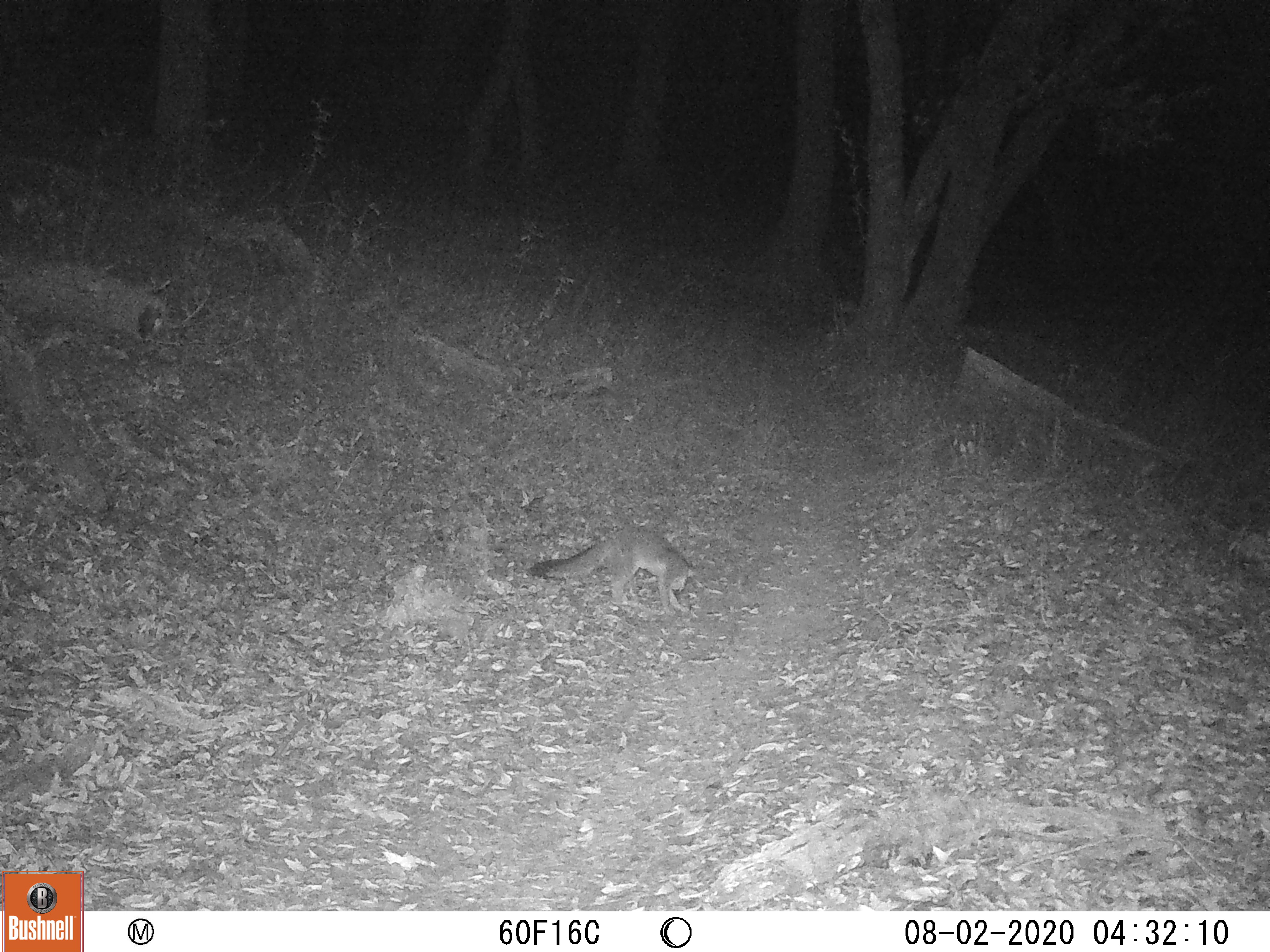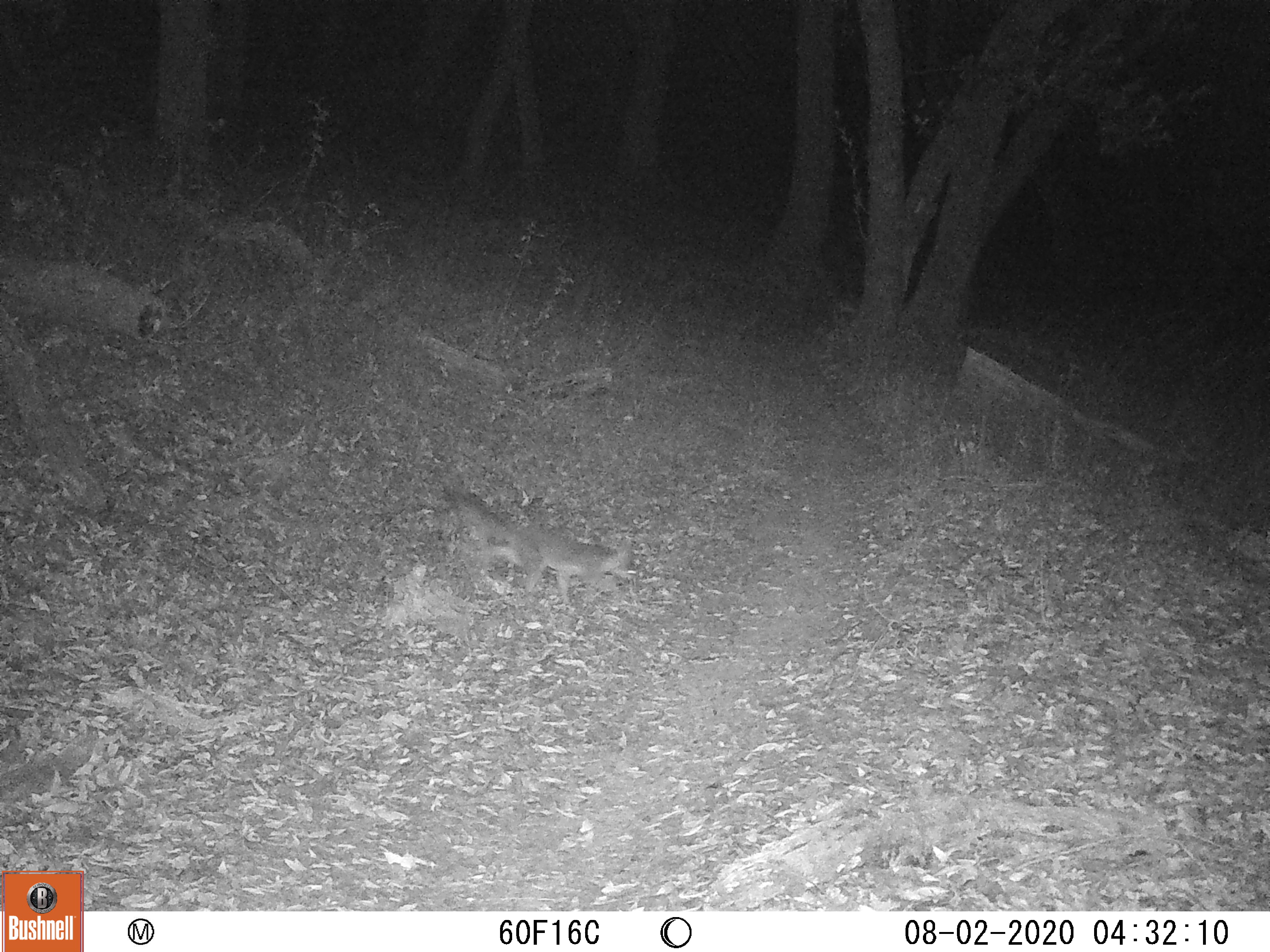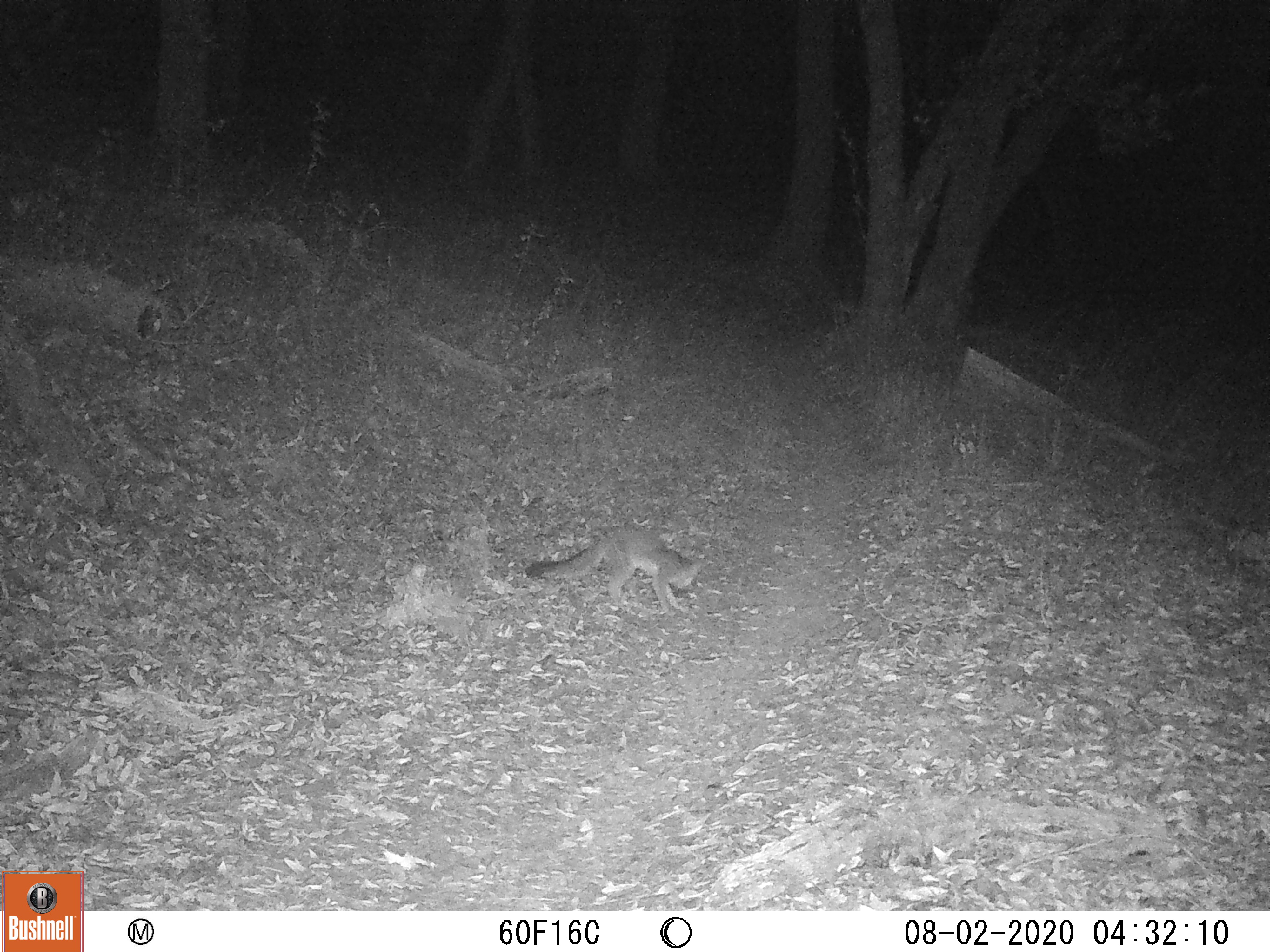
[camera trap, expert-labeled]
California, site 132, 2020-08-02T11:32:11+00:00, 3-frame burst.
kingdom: Animalia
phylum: Chordata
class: Mammalia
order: Carnivora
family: Canidae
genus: Urocyon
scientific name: Urocyon cinereoargenteus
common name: gray fox